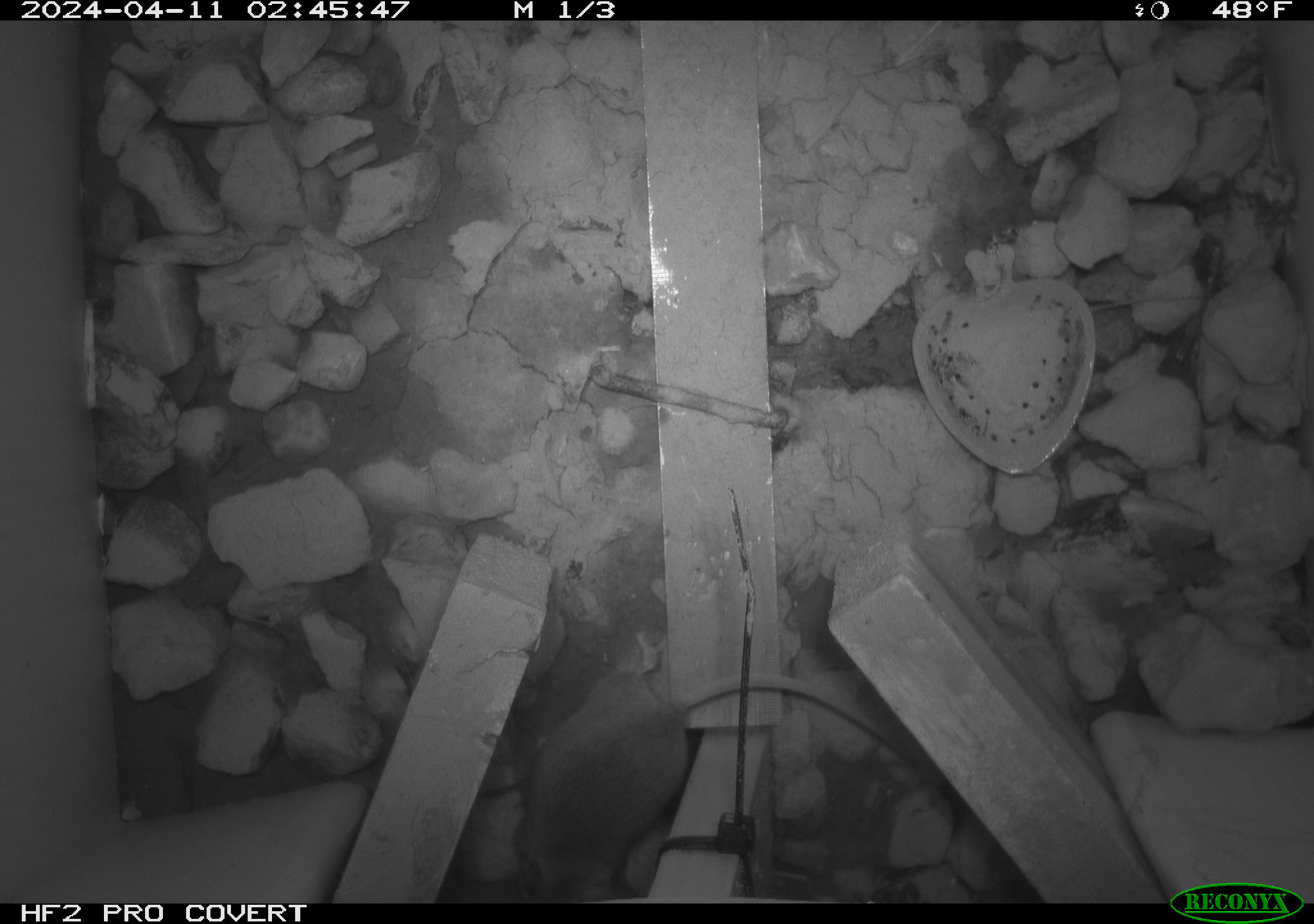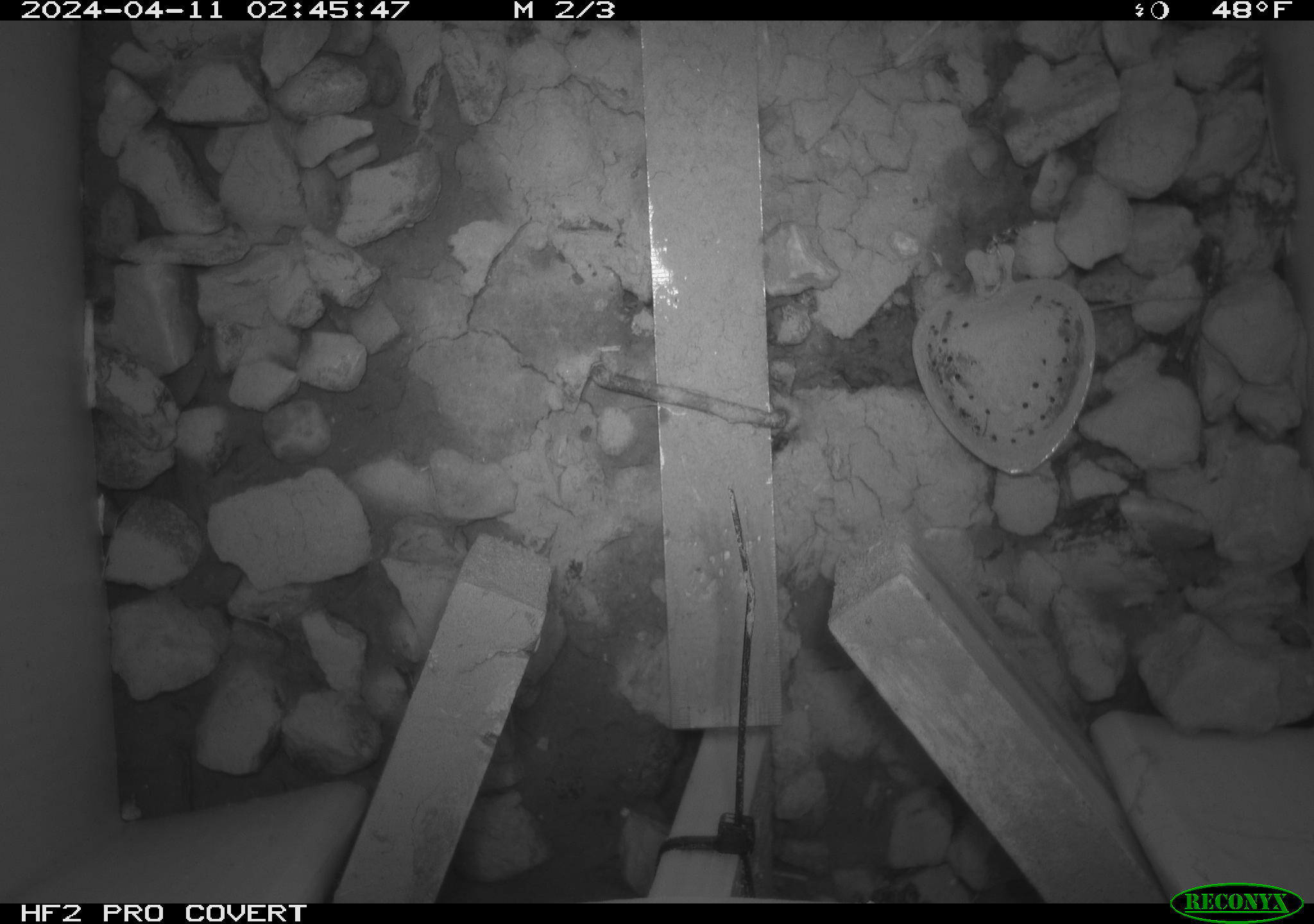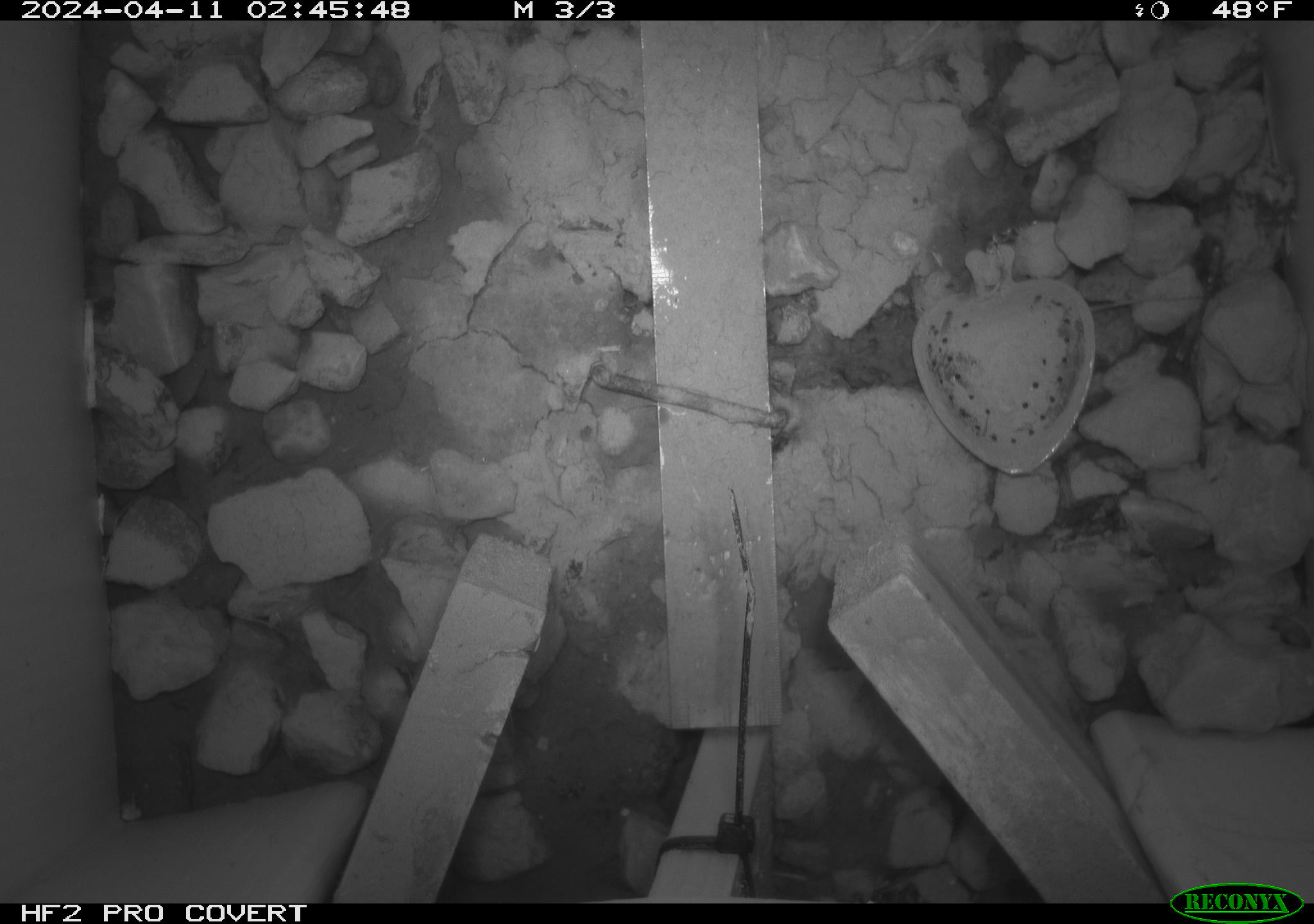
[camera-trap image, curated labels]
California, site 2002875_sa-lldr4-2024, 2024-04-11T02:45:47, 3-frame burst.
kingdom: Animalia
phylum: Chordata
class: Mammalia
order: Rodentia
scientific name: Rodentia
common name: mouse species